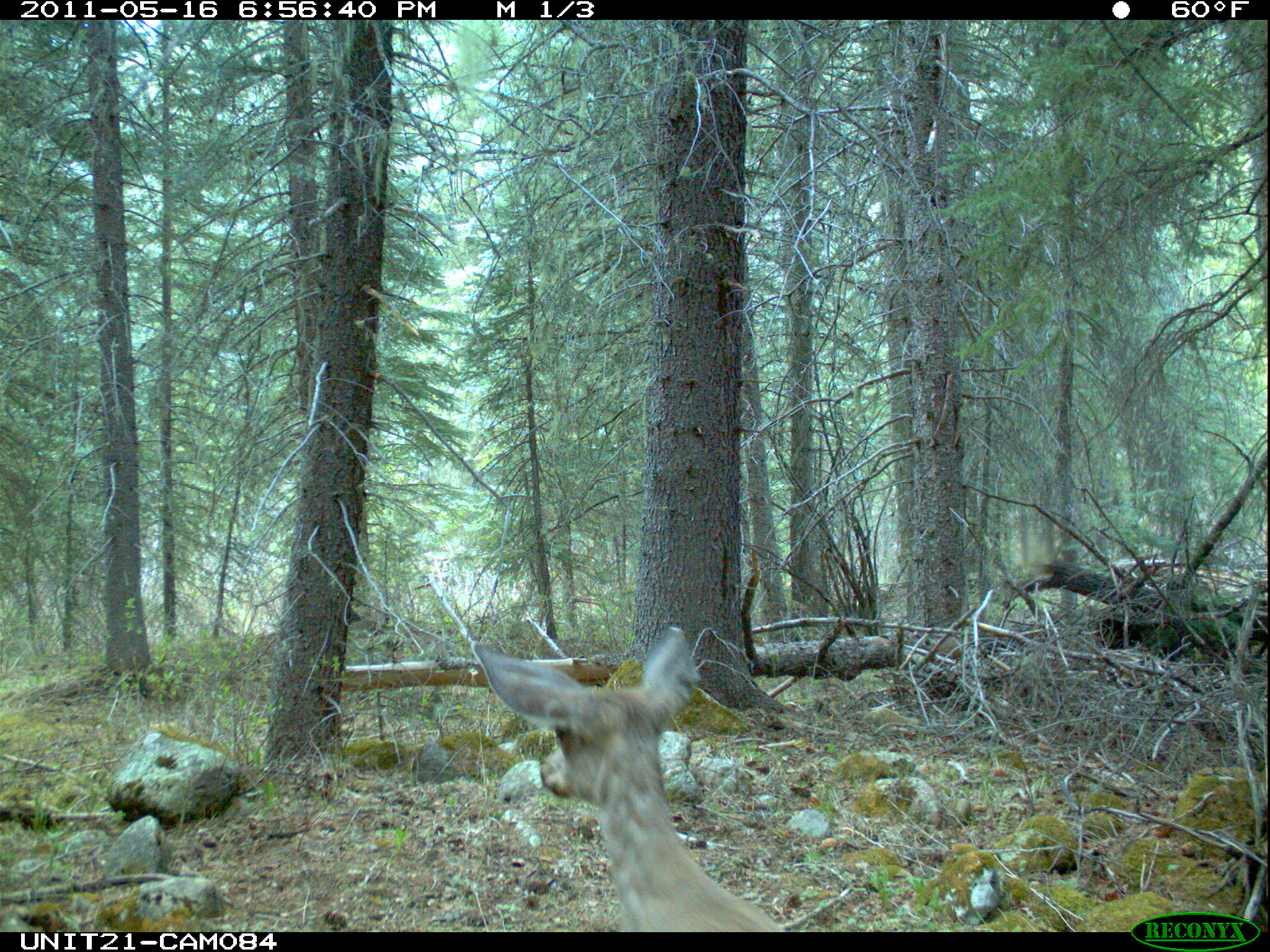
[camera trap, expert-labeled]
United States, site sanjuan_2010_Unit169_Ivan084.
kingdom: Animalia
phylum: Chordata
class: Mammalia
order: Artiodactyla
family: Cervidae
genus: Odocoileus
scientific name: Odocoileus hemionus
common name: mule deer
Odocoileus hemionus (mule deer).